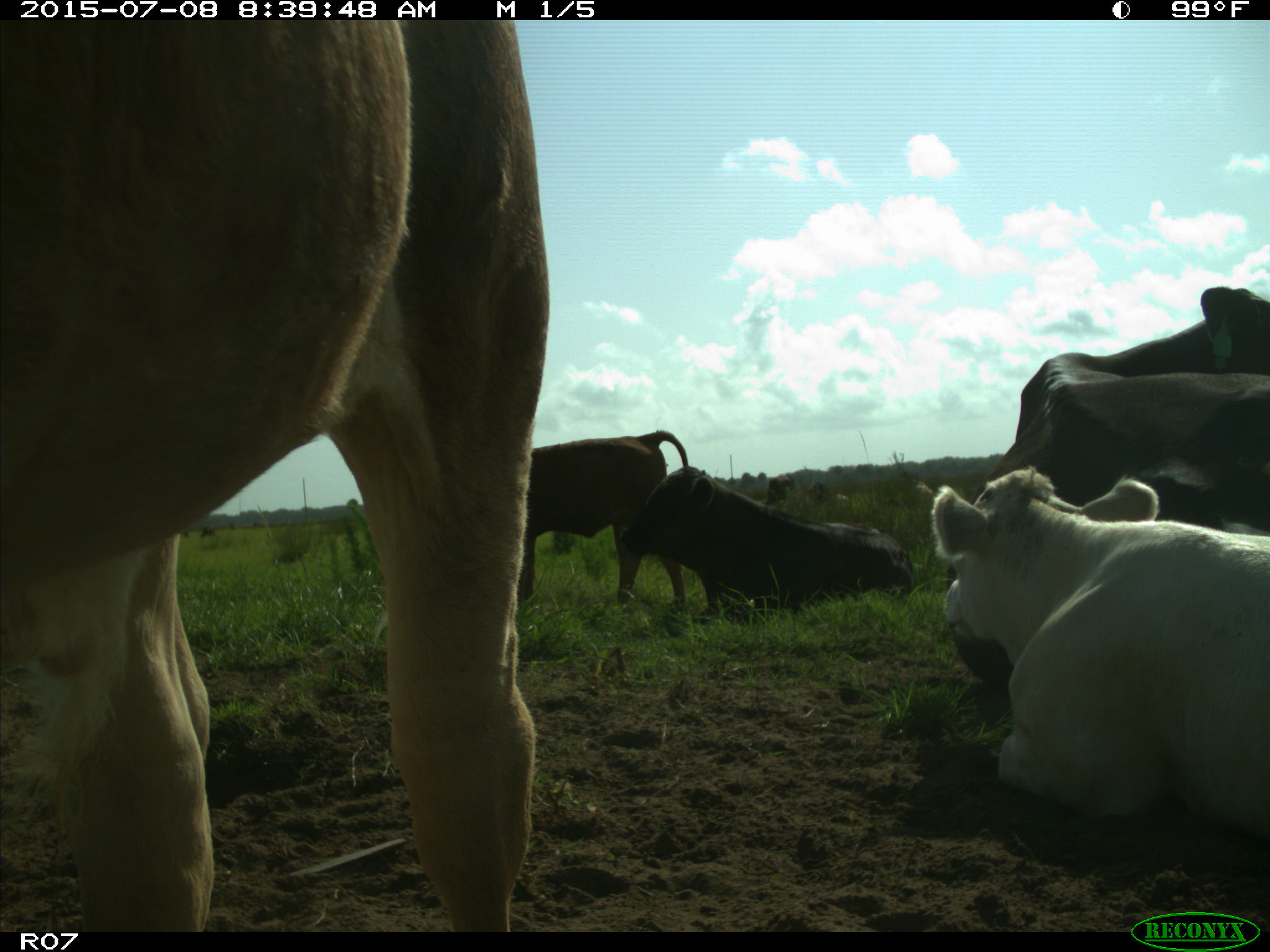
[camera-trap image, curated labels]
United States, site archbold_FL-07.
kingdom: Animalia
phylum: Chordata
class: Mammalia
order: Artiodactyla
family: Bovidae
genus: Bos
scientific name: Bos taurus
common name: domestic cow